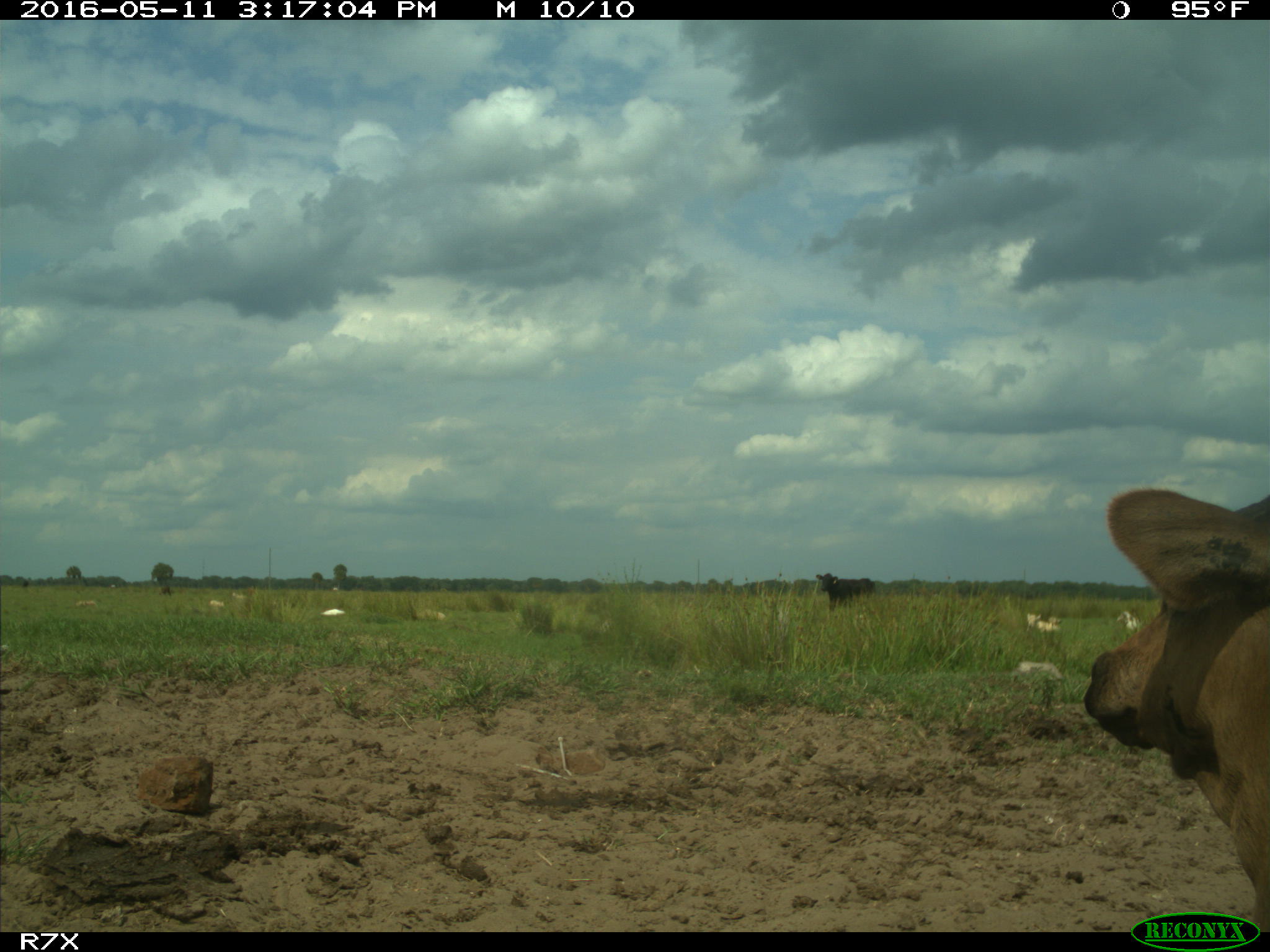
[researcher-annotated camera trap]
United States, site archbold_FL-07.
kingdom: Animalia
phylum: Chordata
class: Mammalia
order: Artiodactyla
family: Bovidae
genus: Bos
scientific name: Bos taurus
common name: domestic cow